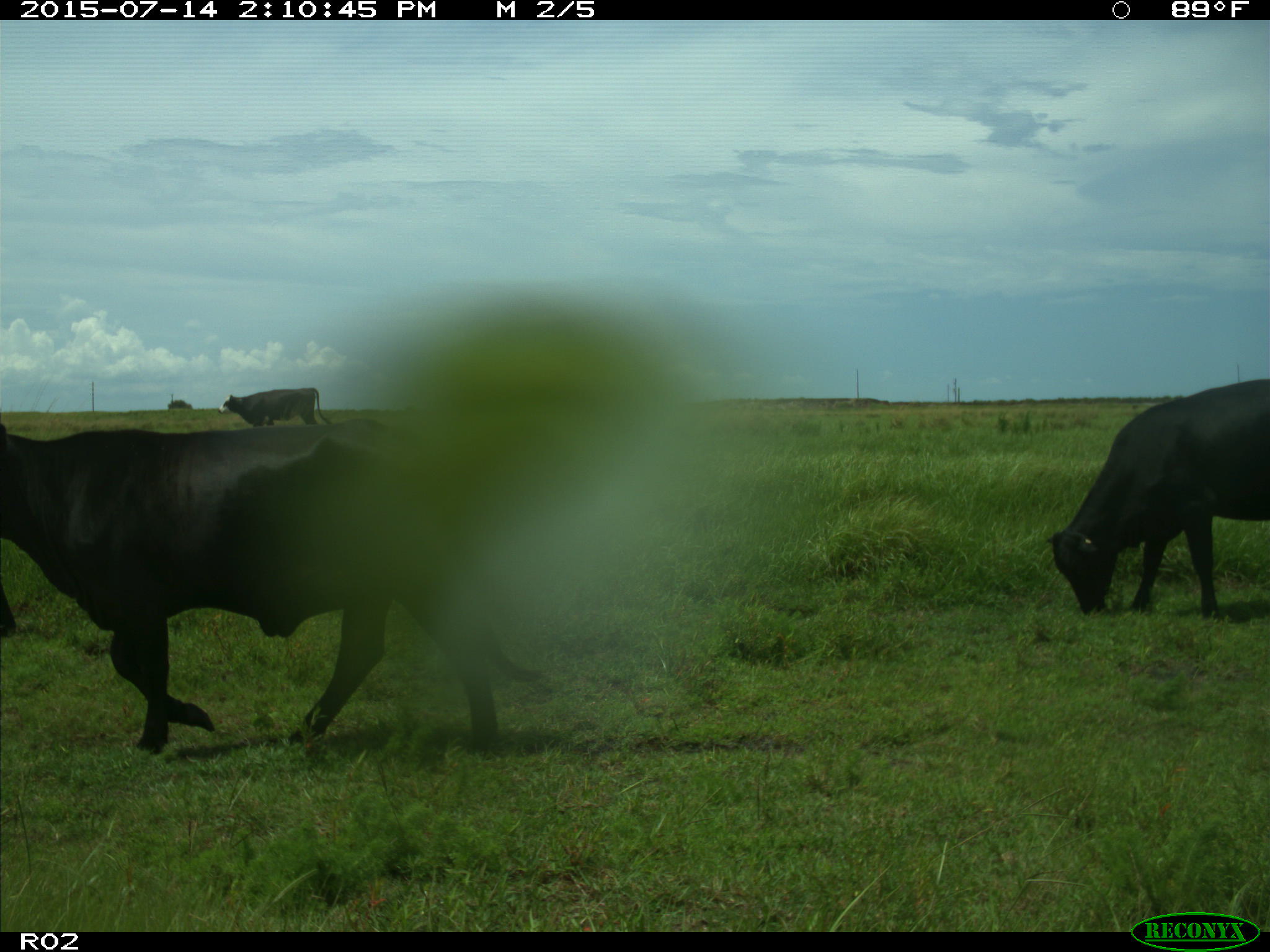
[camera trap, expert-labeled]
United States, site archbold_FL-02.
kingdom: Animalia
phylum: Chordata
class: Mammalia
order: Artiodactyla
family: Bovidae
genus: Bos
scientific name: Bos taurus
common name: domestic cow